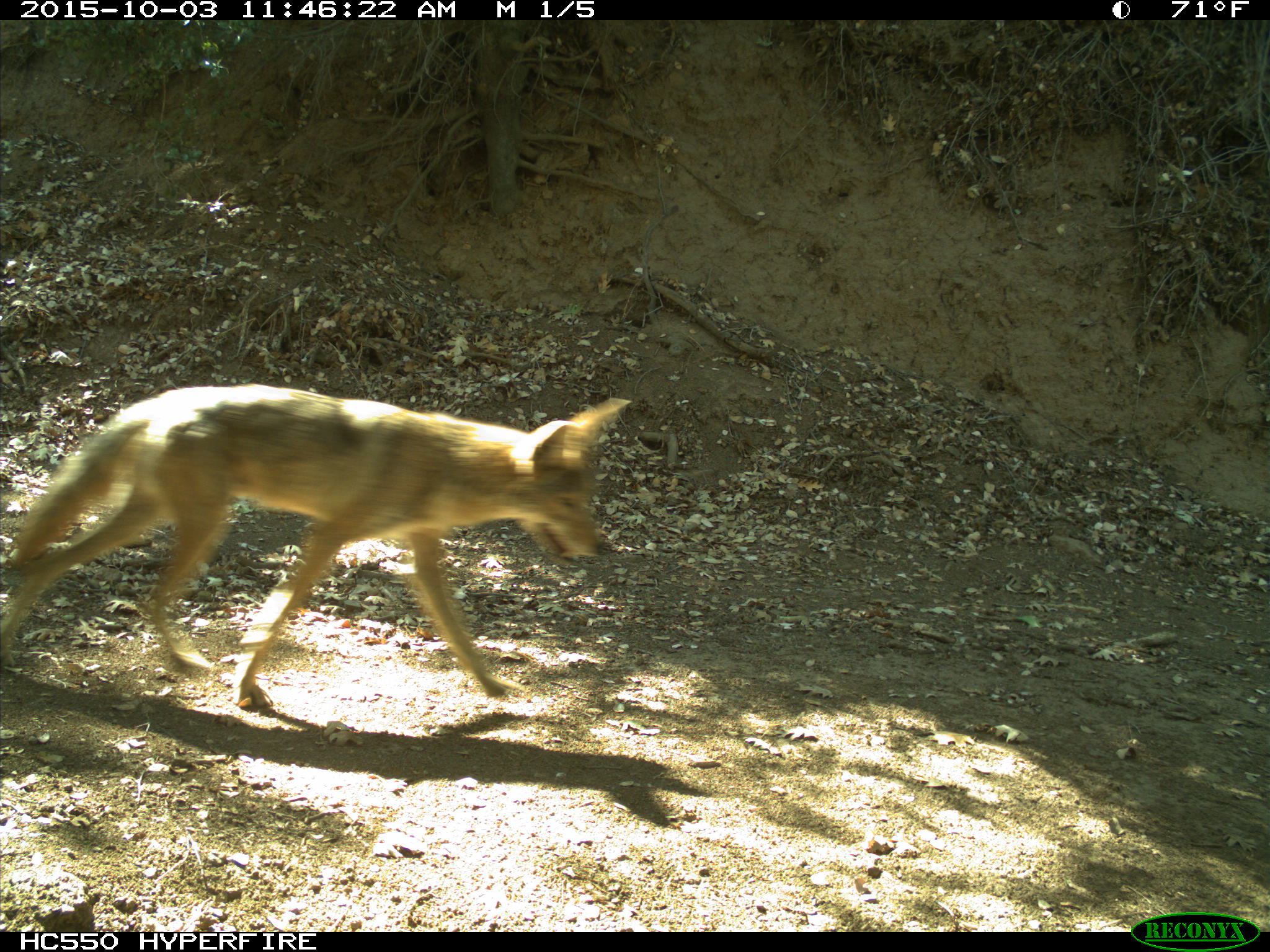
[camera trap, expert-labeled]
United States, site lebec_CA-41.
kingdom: Animalia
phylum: Chordata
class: Mammalia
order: Carnivora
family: Canidae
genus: Canis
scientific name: Canis latrans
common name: coyote